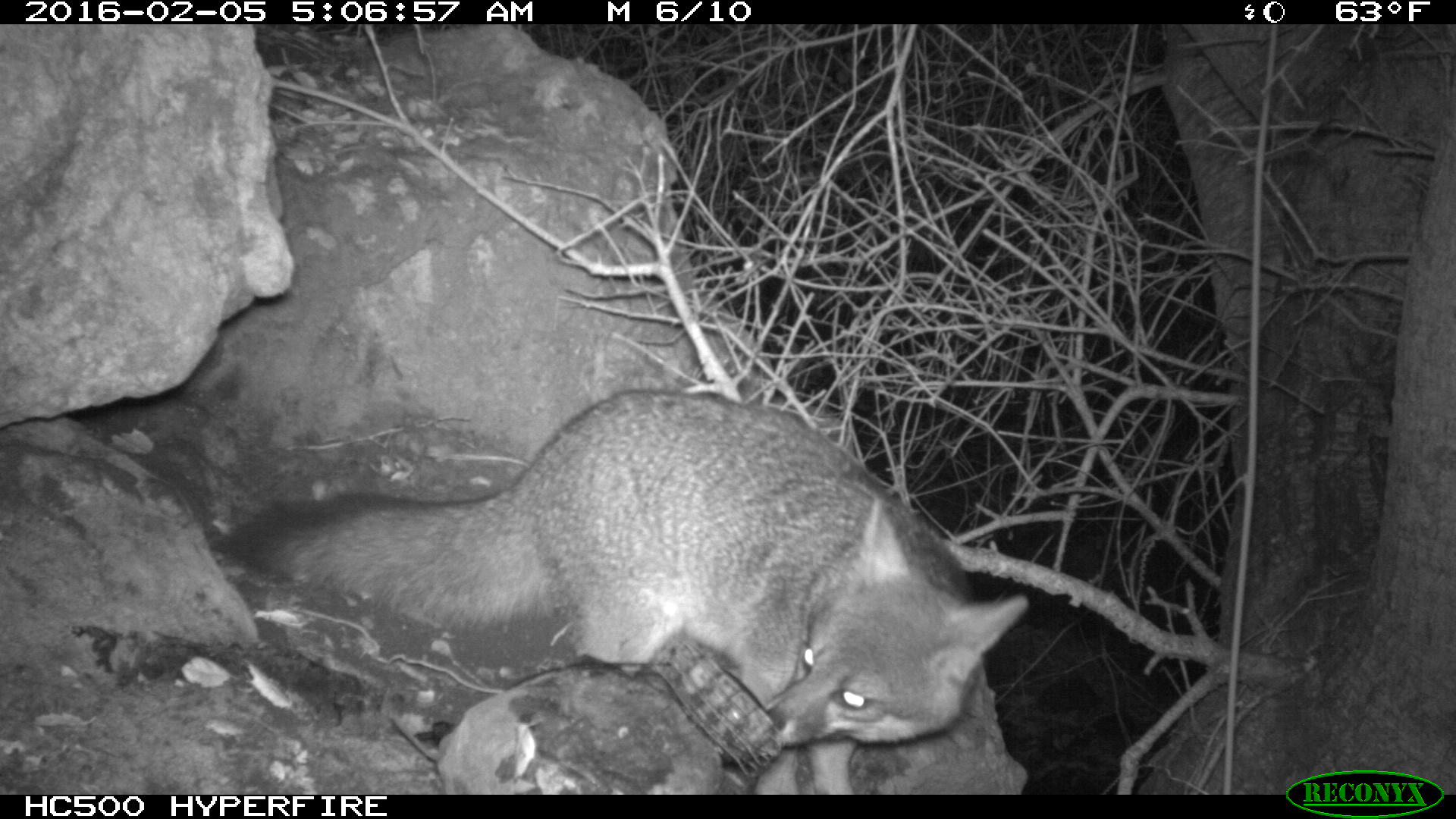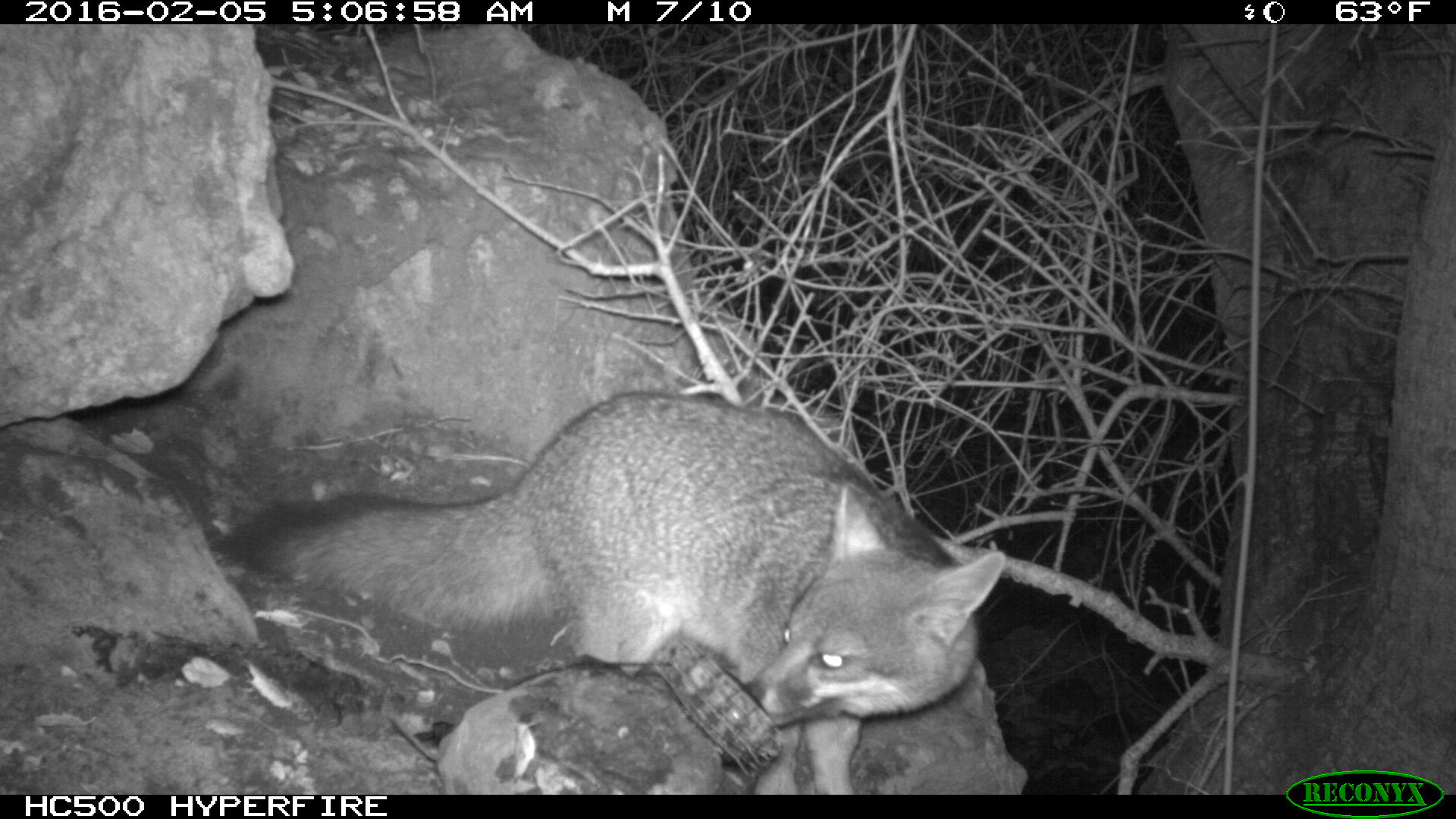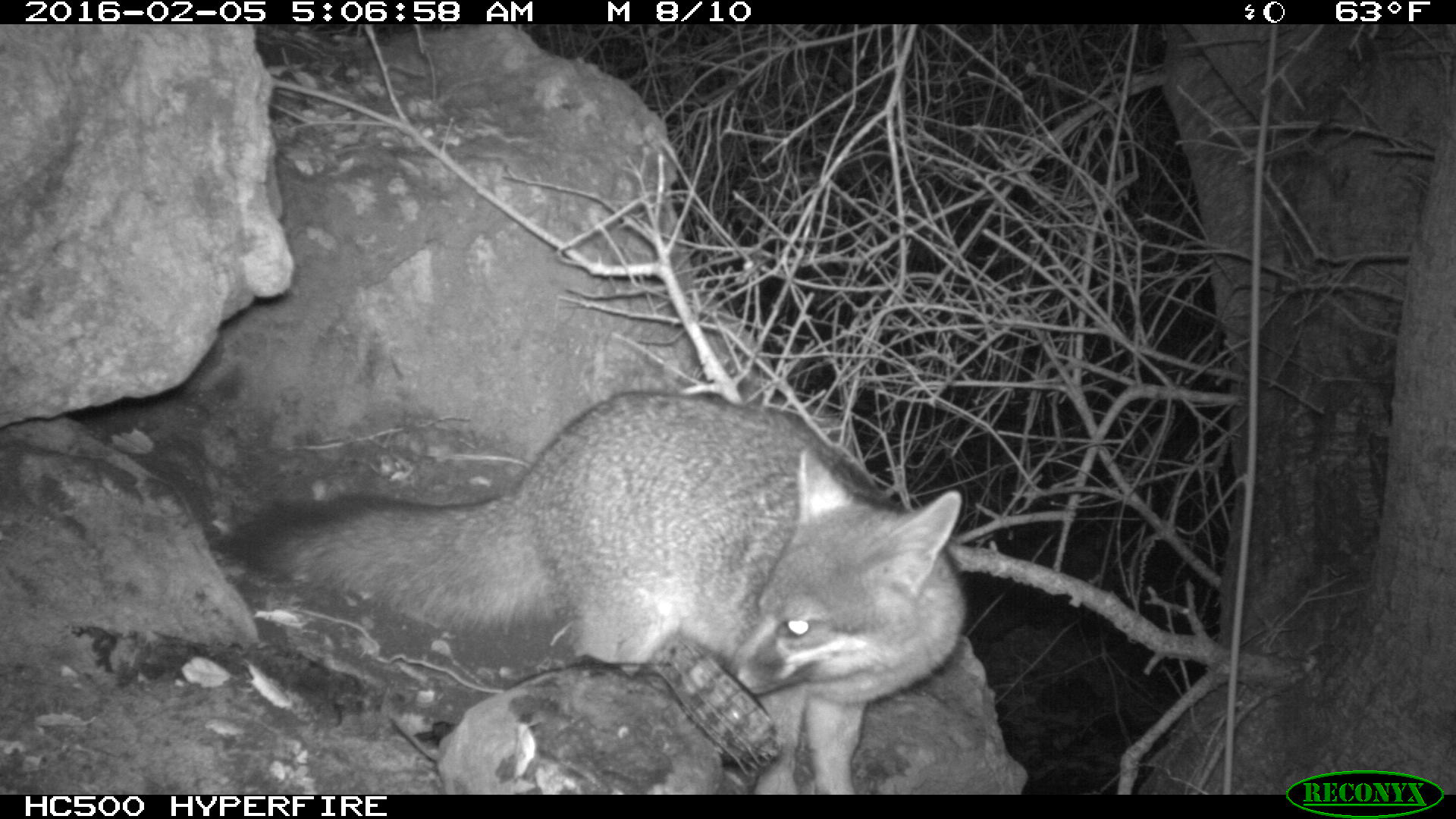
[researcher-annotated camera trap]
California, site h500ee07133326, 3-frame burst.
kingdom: Animalia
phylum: Chordata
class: Mammalia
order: Carnivora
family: Canidae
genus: Urocyon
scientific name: Urocyon littoralis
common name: island fox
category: fox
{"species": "fox (island fox) (Urocyon littoralis)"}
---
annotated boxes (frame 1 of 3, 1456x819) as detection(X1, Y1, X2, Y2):
fox: detection(209, 389, 1029, 752)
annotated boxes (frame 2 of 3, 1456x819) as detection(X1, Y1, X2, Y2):
fox: detection(209, 388, 1006, 795)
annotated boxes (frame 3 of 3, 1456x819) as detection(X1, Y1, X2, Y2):
fox: detection(211, 388, 965, 792)